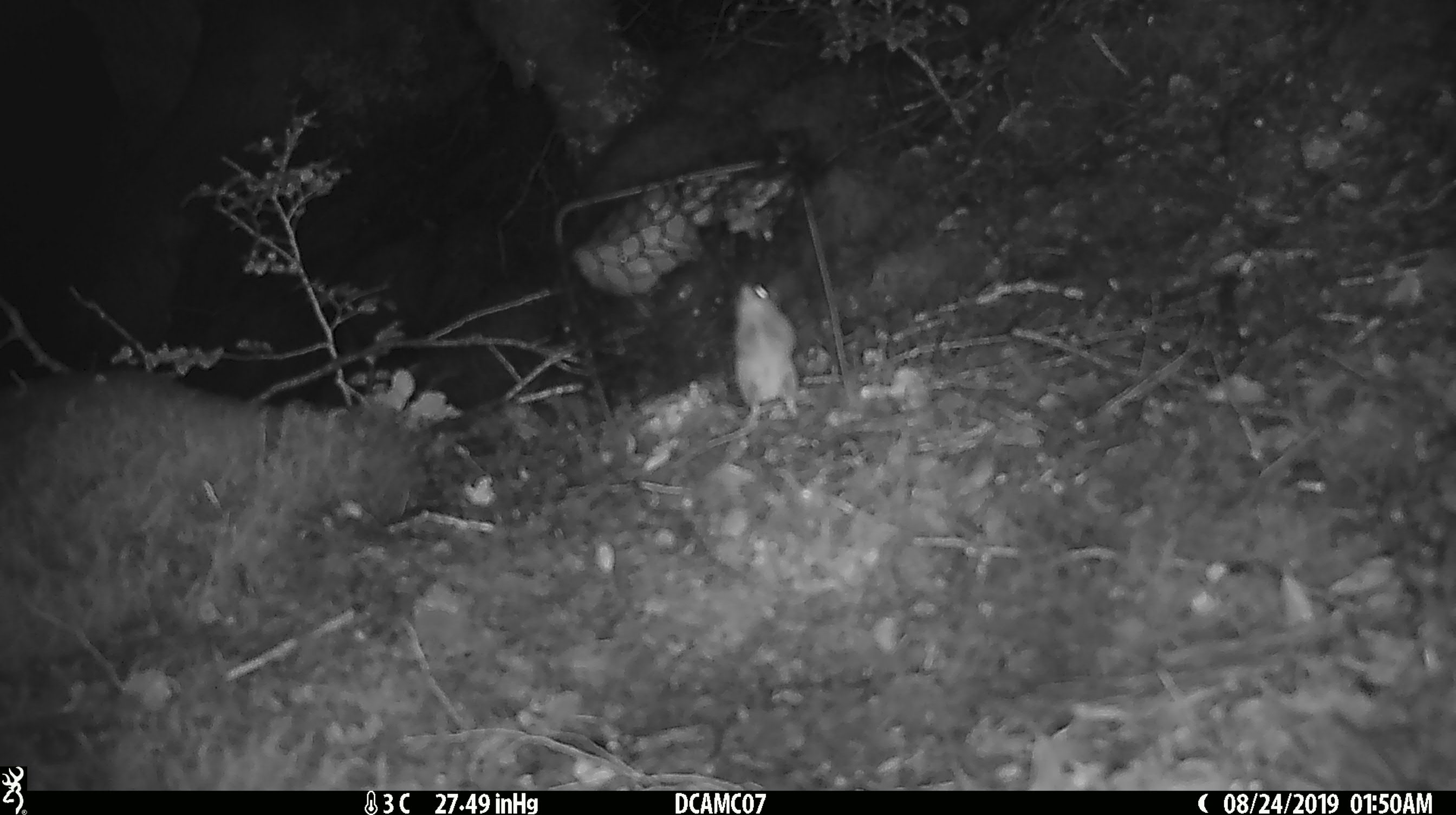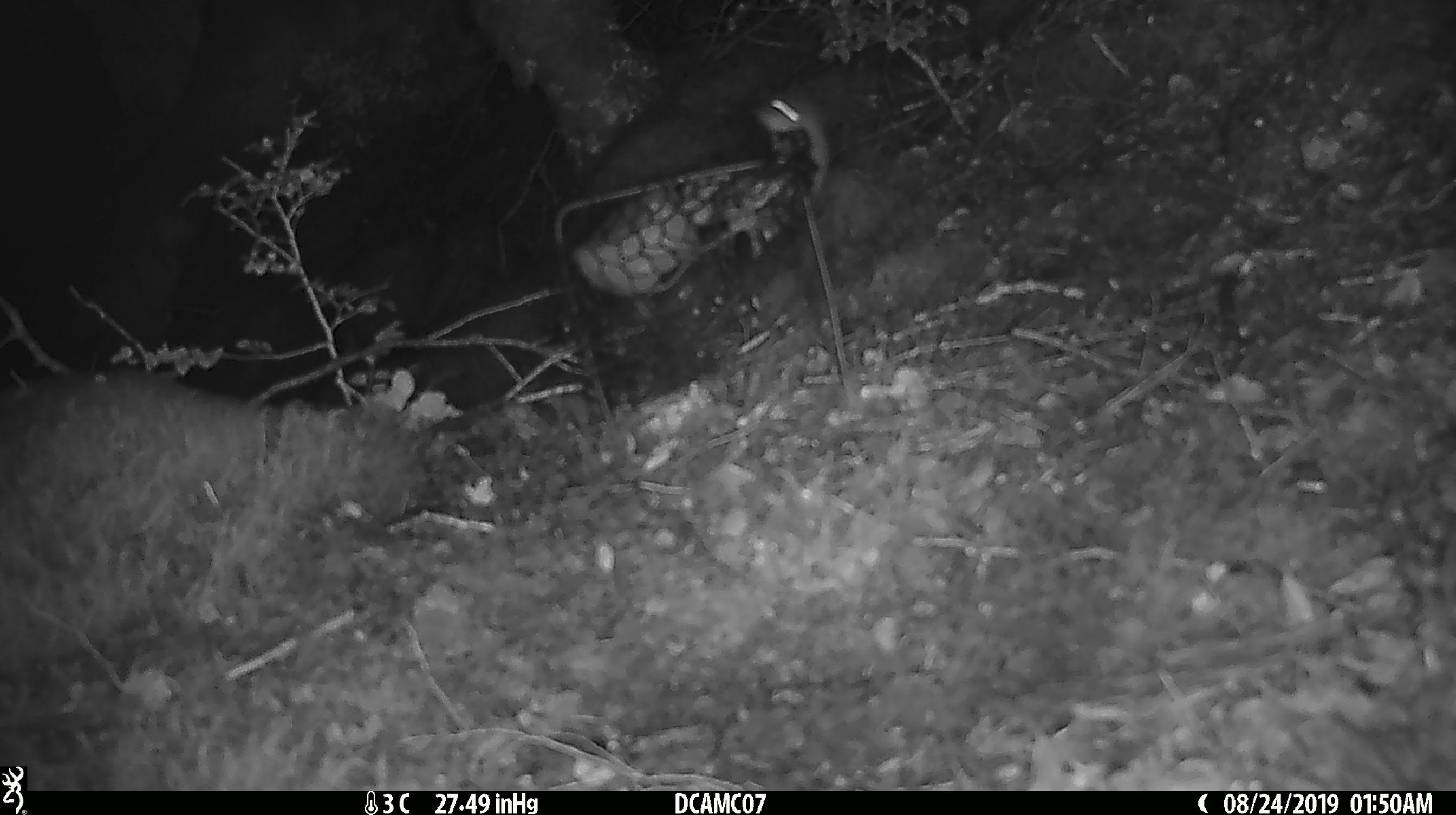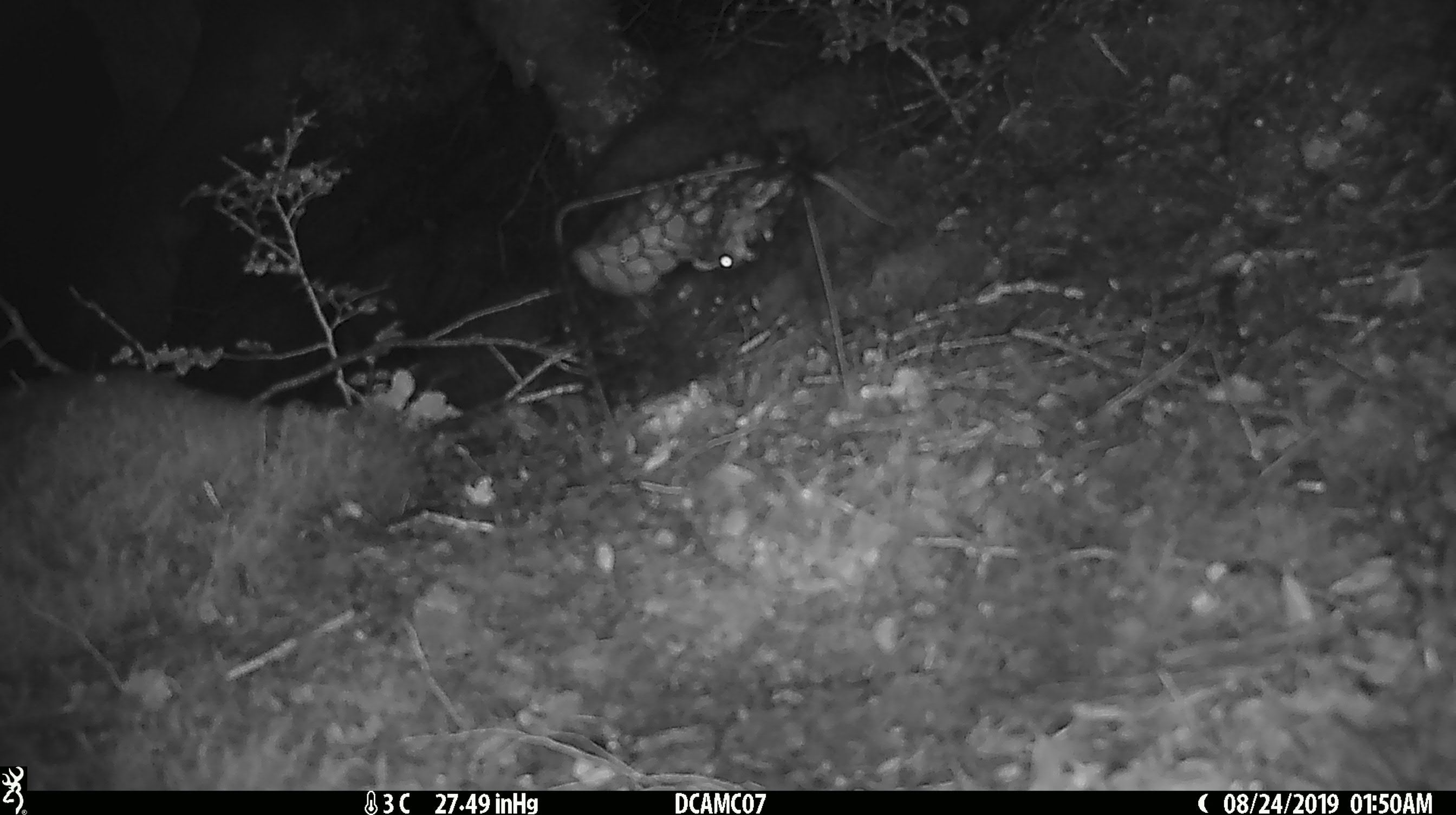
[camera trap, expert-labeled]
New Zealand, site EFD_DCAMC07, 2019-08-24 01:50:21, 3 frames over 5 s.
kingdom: Animalia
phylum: Chordata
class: Mammalia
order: Rodentia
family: Muridae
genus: Mus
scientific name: Mus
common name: mouse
Mouse (Mus).